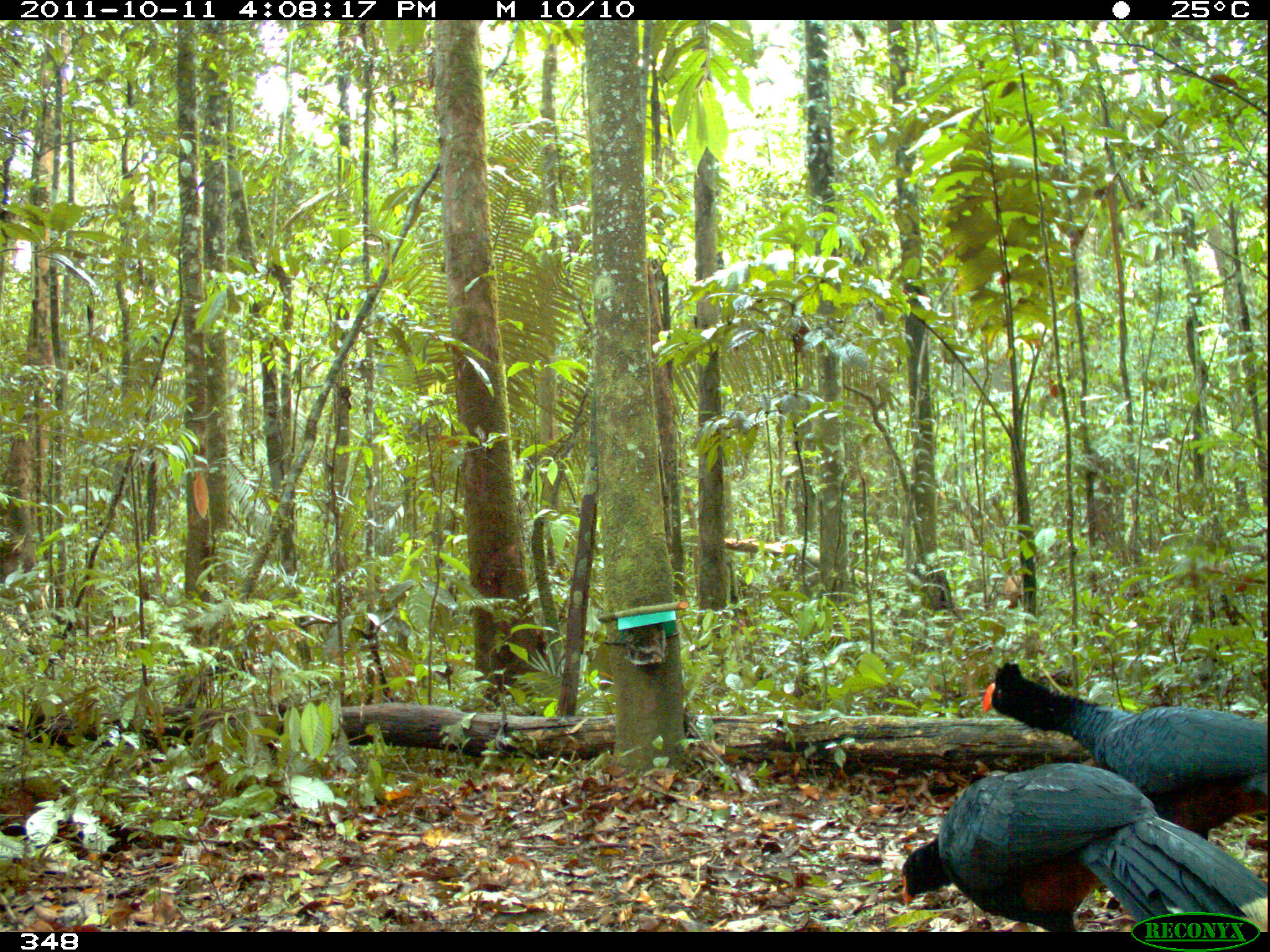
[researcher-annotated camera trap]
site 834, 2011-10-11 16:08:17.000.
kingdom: Animalia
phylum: Chordata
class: Aves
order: Galliformes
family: Cracidae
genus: Mitu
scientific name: Mitu tuberosum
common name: razor-billed curassow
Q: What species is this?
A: Mitu tuberosum (razor-billed curassow).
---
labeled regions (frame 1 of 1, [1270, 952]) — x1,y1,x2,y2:
mitu tuberosum: 901,762,1269,932; 981,662,1267,840